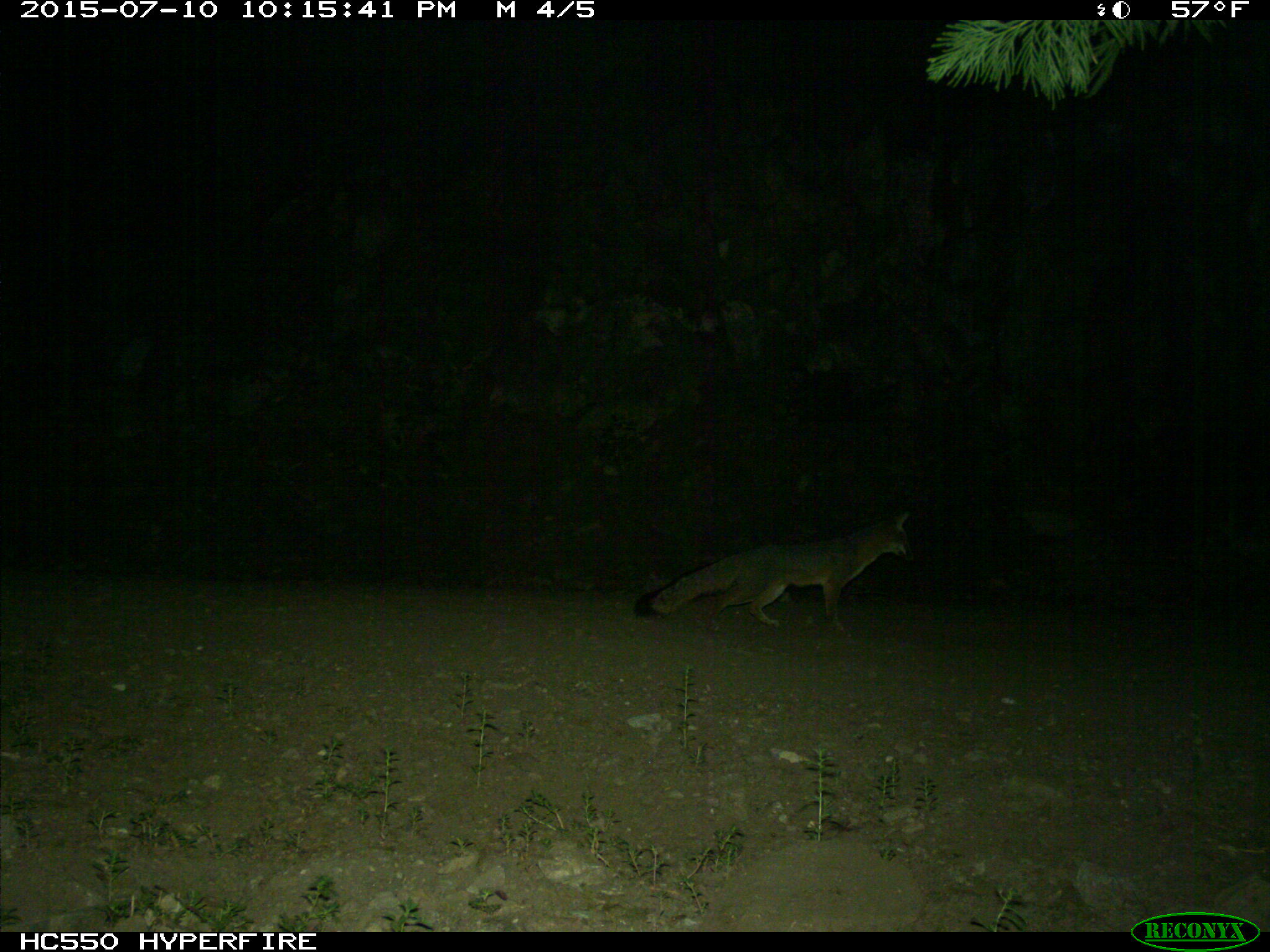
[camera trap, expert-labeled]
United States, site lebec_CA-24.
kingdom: Animalia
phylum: Chordata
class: Mammalia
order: Carnivora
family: Canidae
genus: Urocyon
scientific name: Urocyon cinereoargenteus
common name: gray fox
Urocyon cinereoargenteus (gray fox).